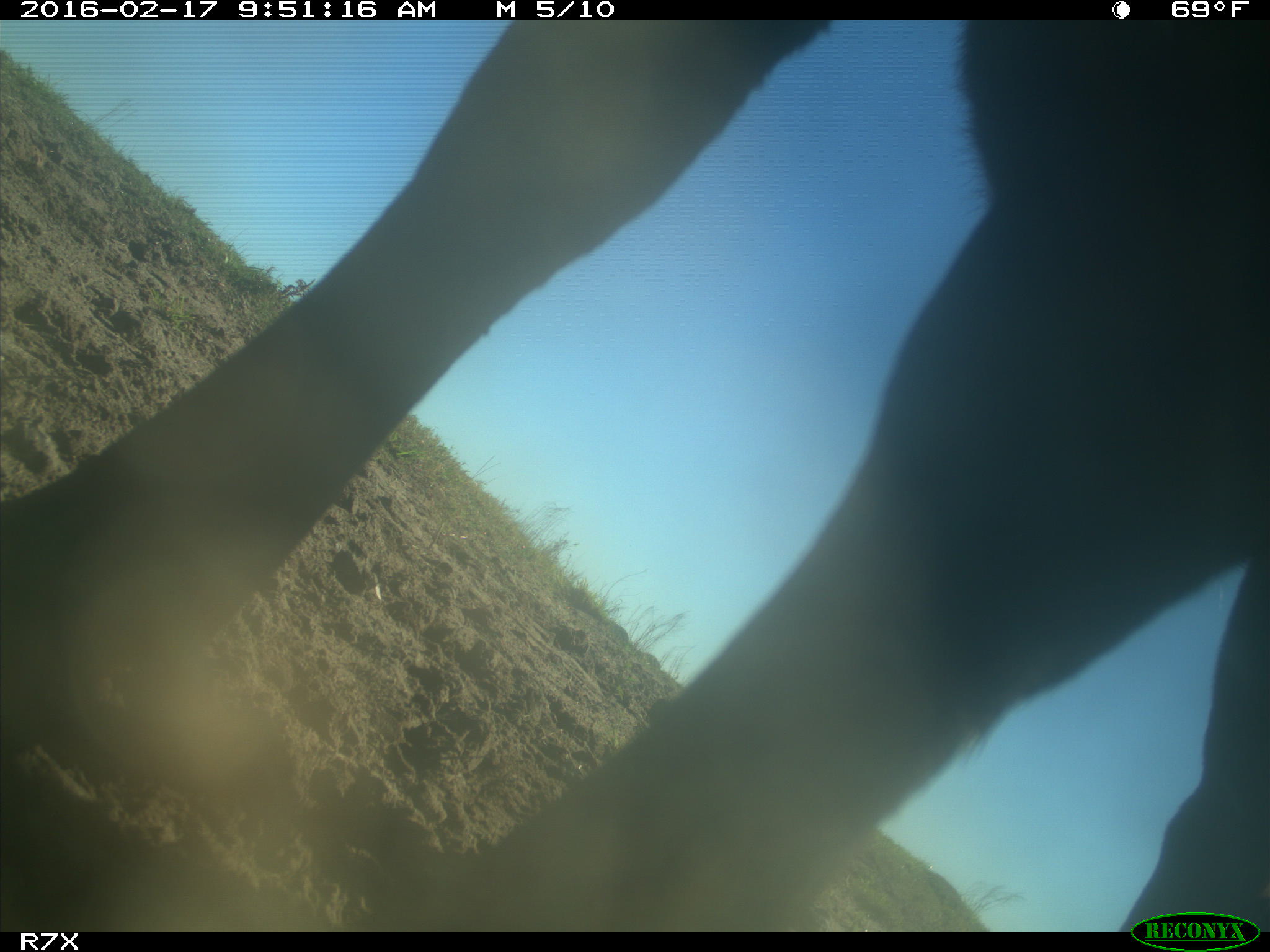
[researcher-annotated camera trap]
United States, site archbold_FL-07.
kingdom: Animalia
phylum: Chordata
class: Mammalia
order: Artiodactyla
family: Bovidae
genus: Bos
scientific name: Bos taurus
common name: domestic cow